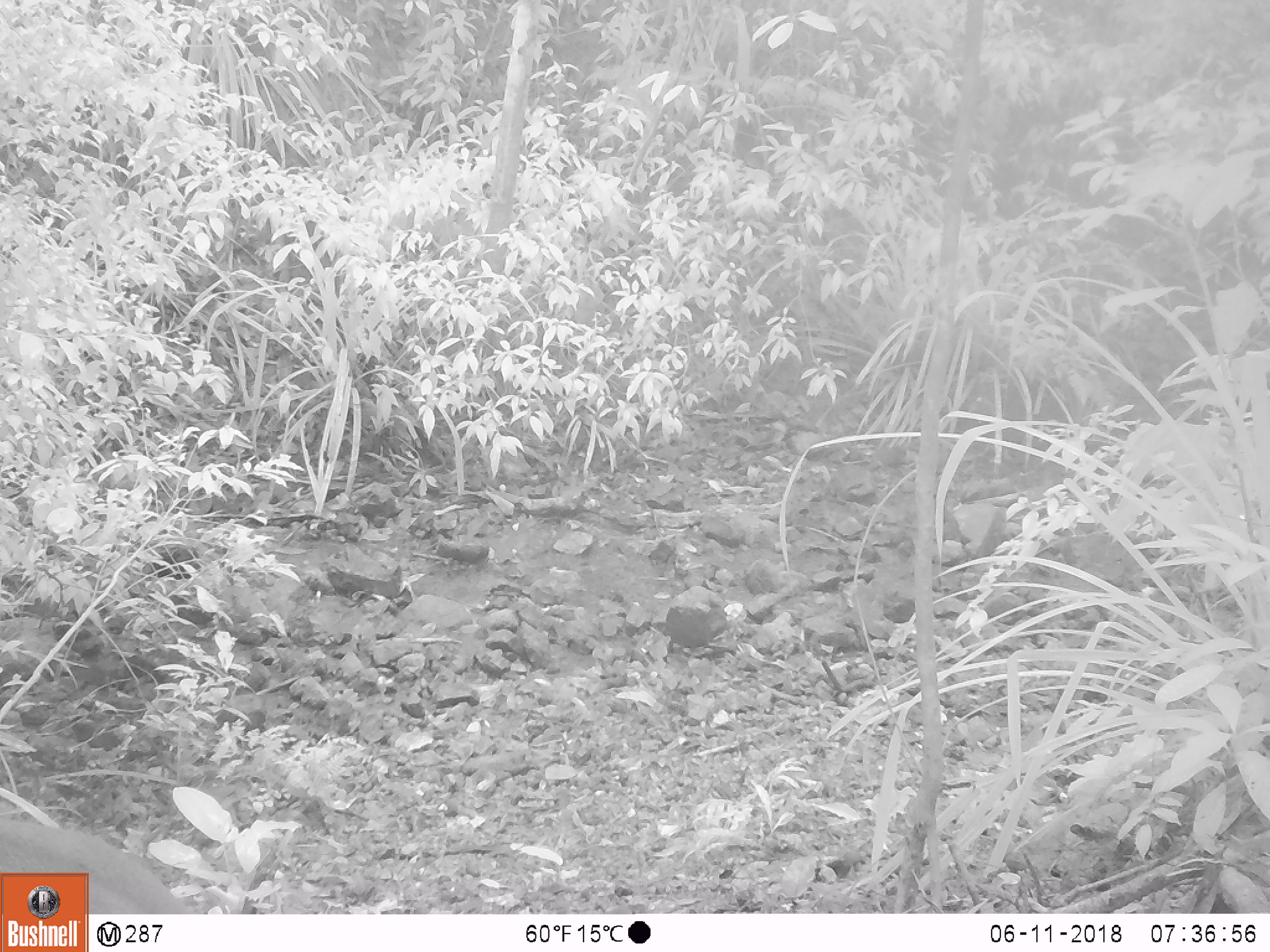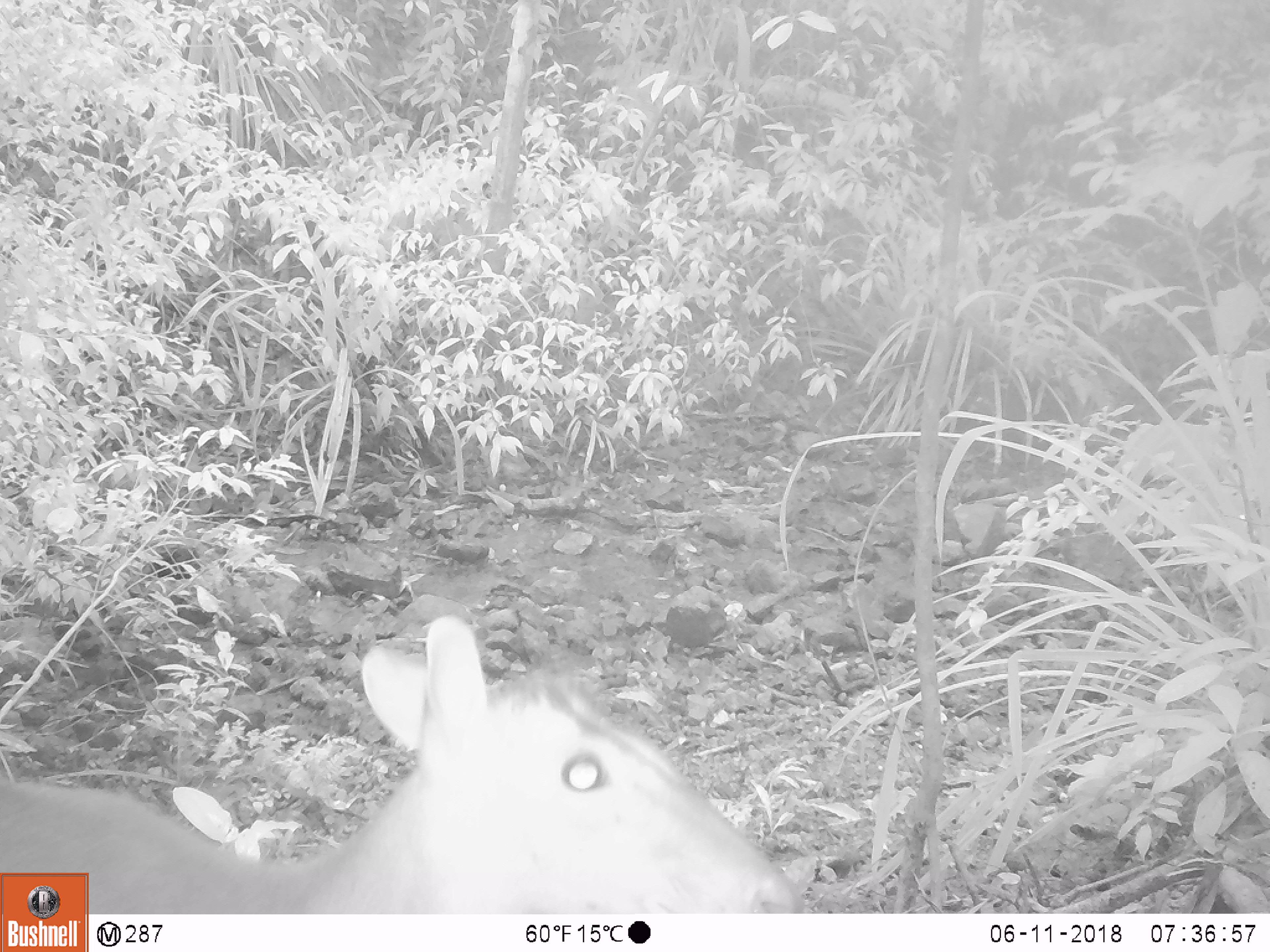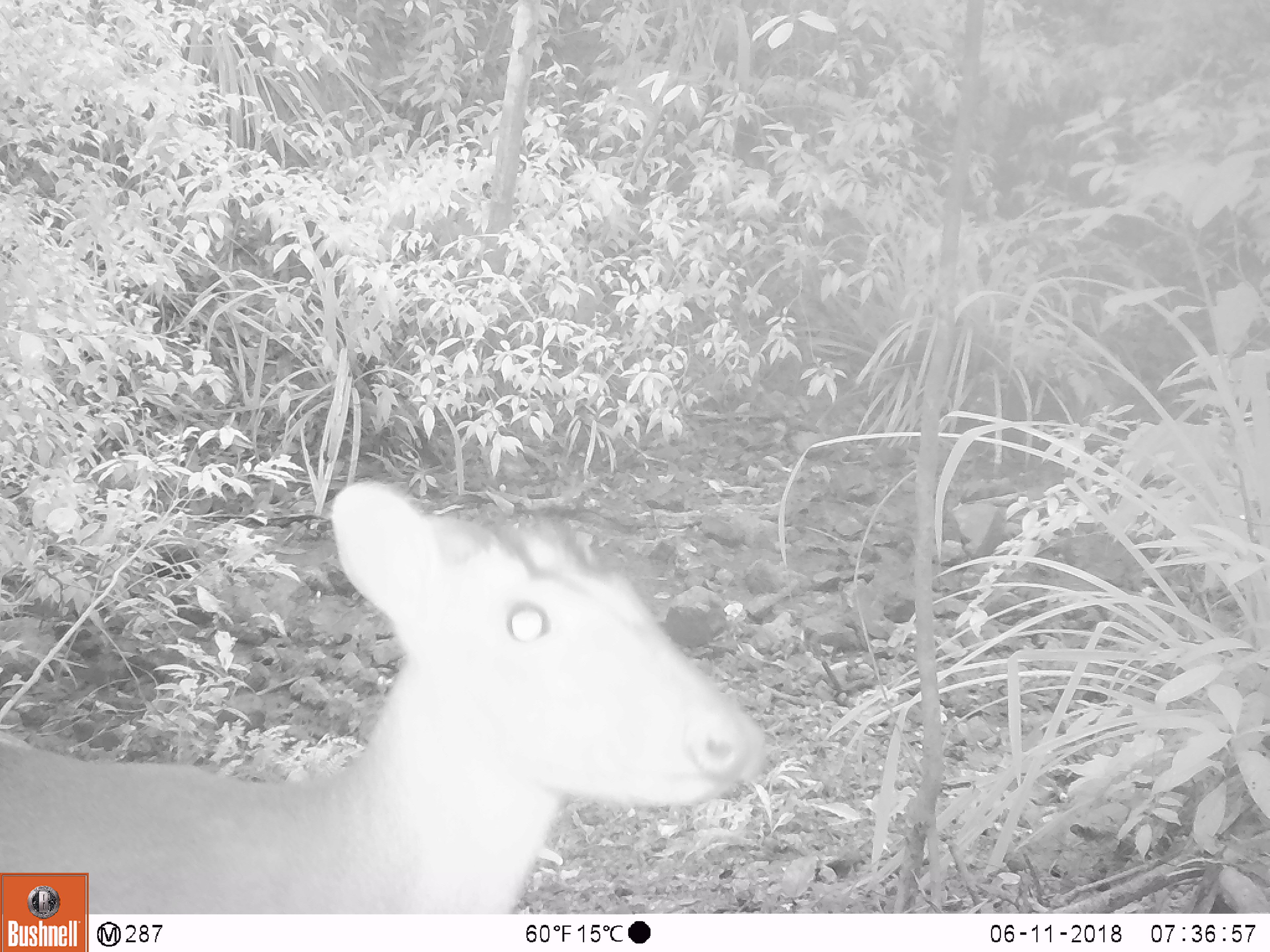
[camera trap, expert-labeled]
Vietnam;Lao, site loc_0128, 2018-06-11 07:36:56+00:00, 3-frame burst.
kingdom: Animalia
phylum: Chordata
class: Mammalia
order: Artiodactyla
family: Cervidae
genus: Muntiacus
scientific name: Muntiacus rooseveltorum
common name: roosevelt's muntjac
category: roosevelts muntjac group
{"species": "roosevelts muntjac group (roosevelt's muntjac) (Muntiacus rooseveltorum)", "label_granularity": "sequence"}